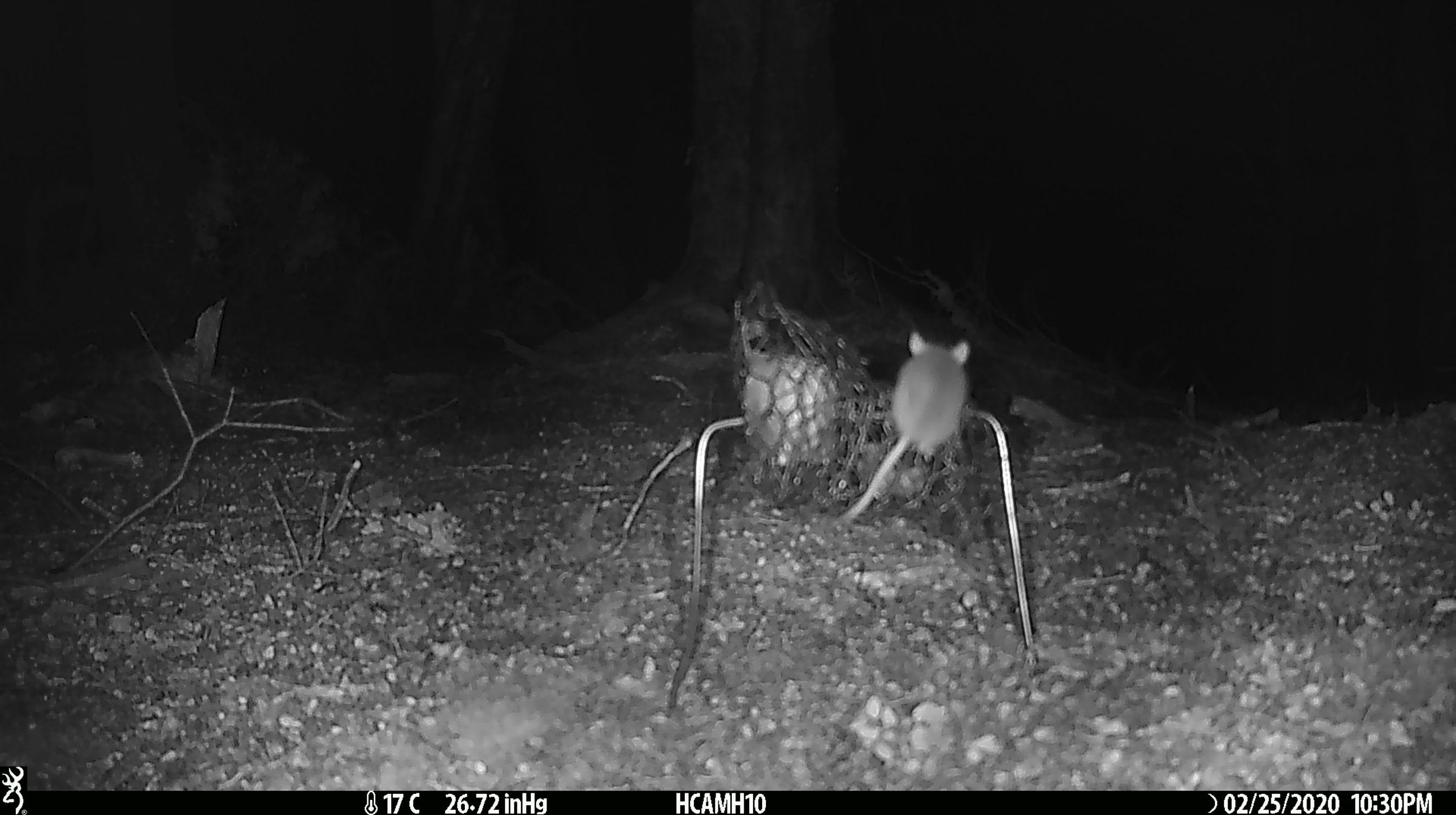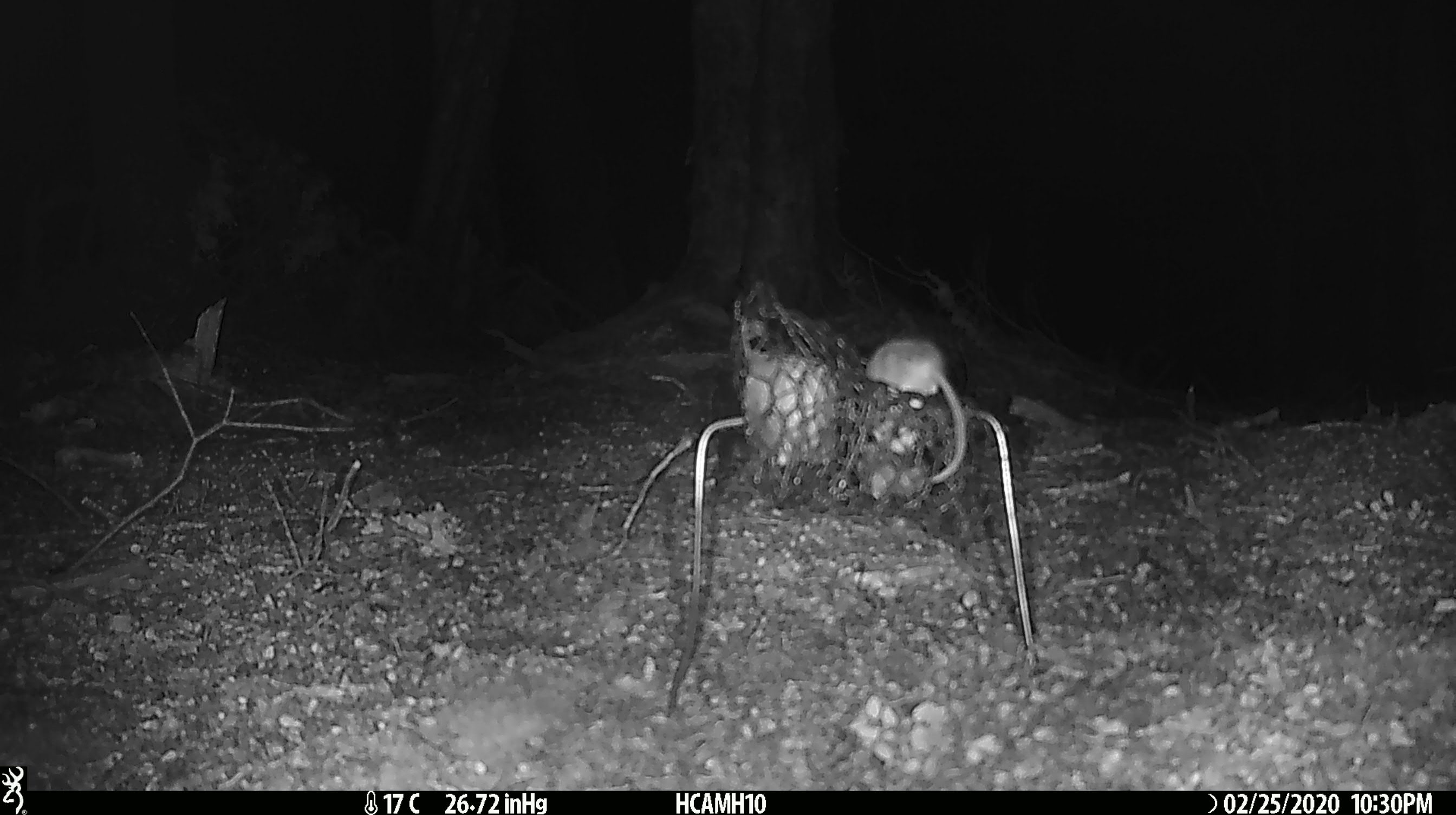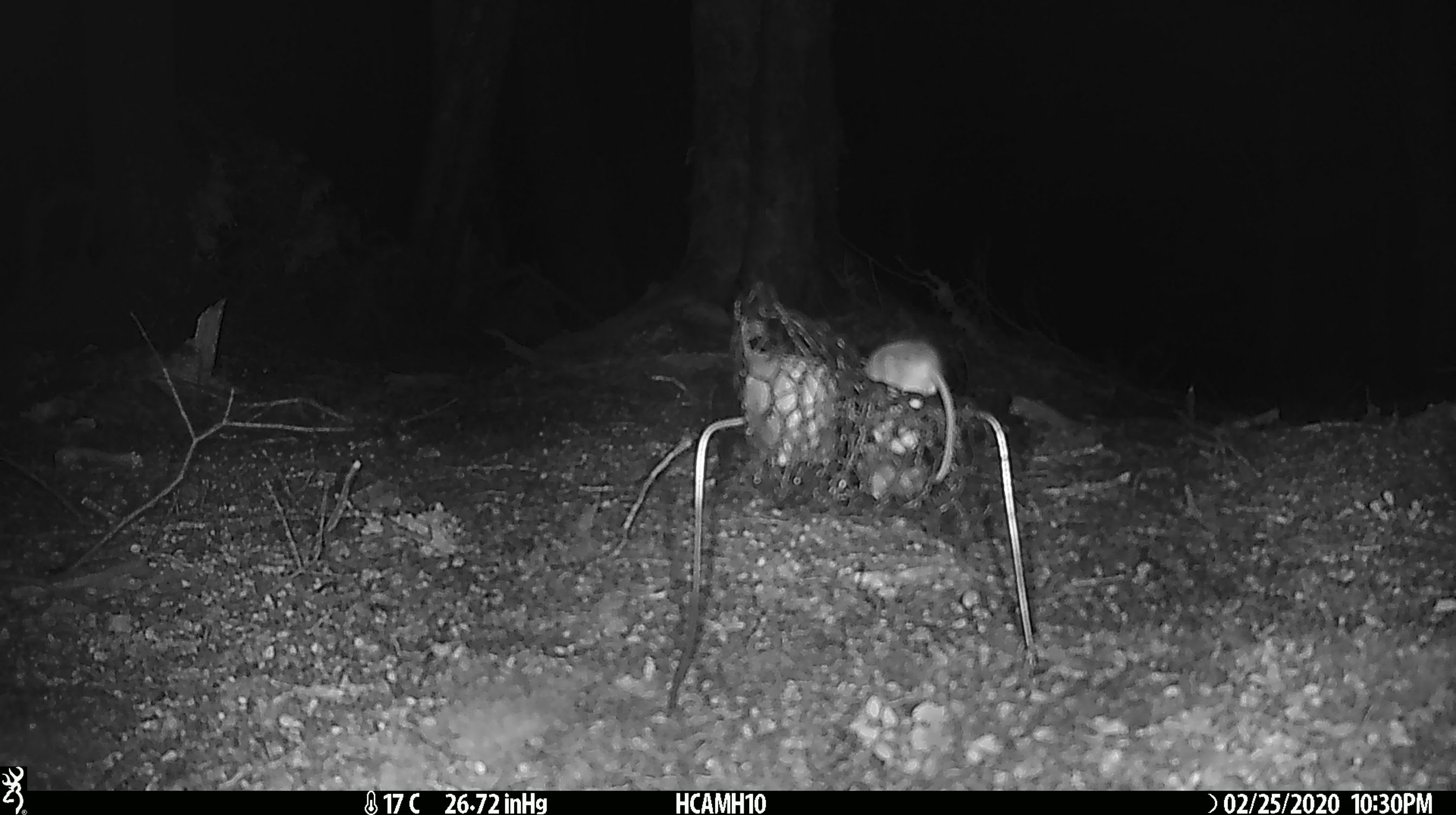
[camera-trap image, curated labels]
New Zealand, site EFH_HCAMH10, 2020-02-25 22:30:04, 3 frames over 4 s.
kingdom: Animalia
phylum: Chordata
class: Mammalia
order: Rodentia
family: Muridae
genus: Mus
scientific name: Mus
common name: mouse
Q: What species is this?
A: Mouse (Mus).